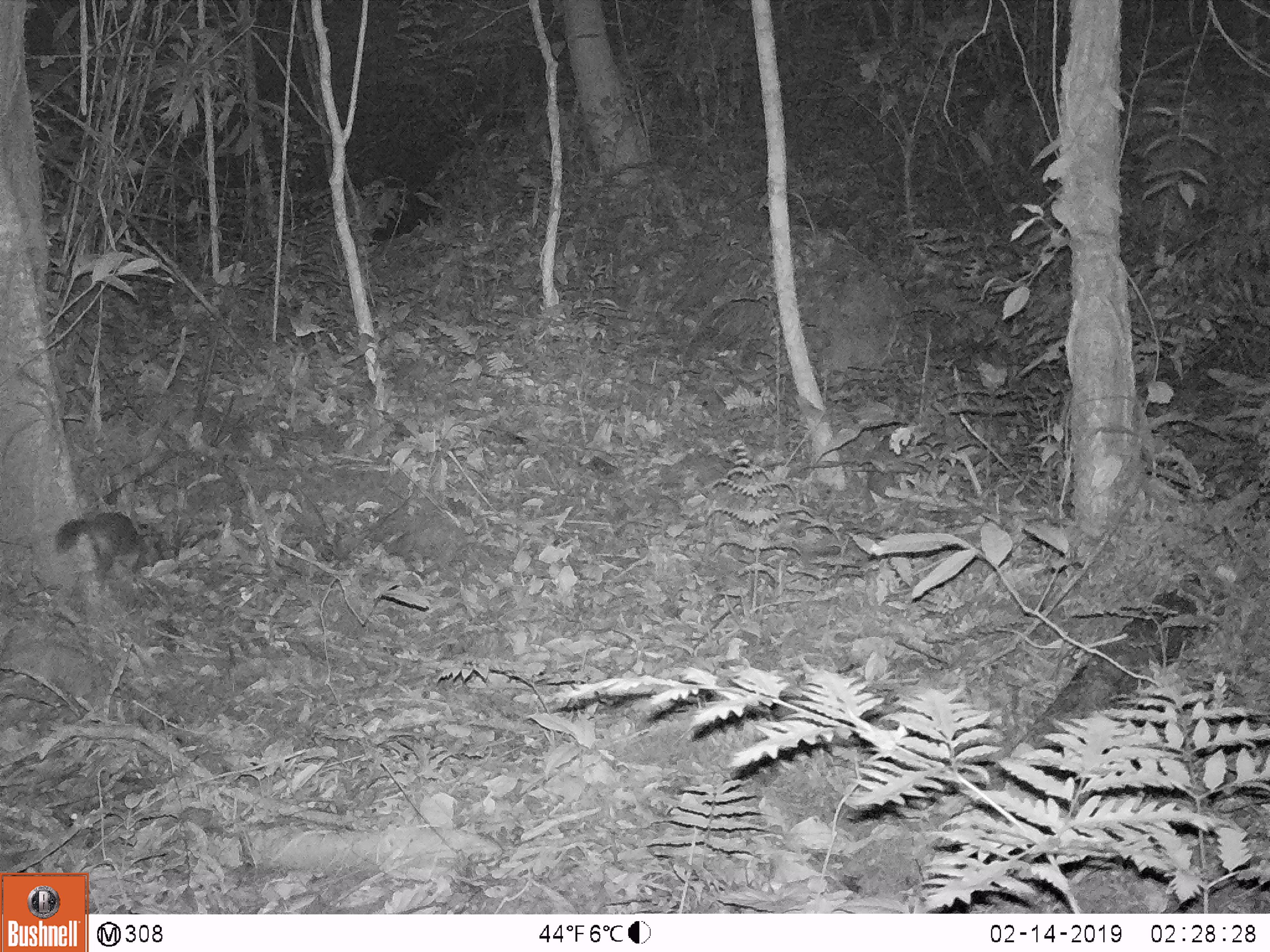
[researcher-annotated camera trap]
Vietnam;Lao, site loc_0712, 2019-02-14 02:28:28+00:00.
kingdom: Animalia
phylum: Chordata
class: Mammalia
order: Carnivora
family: Mustelidae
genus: Melogale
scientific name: Melogale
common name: ferret badger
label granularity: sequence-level